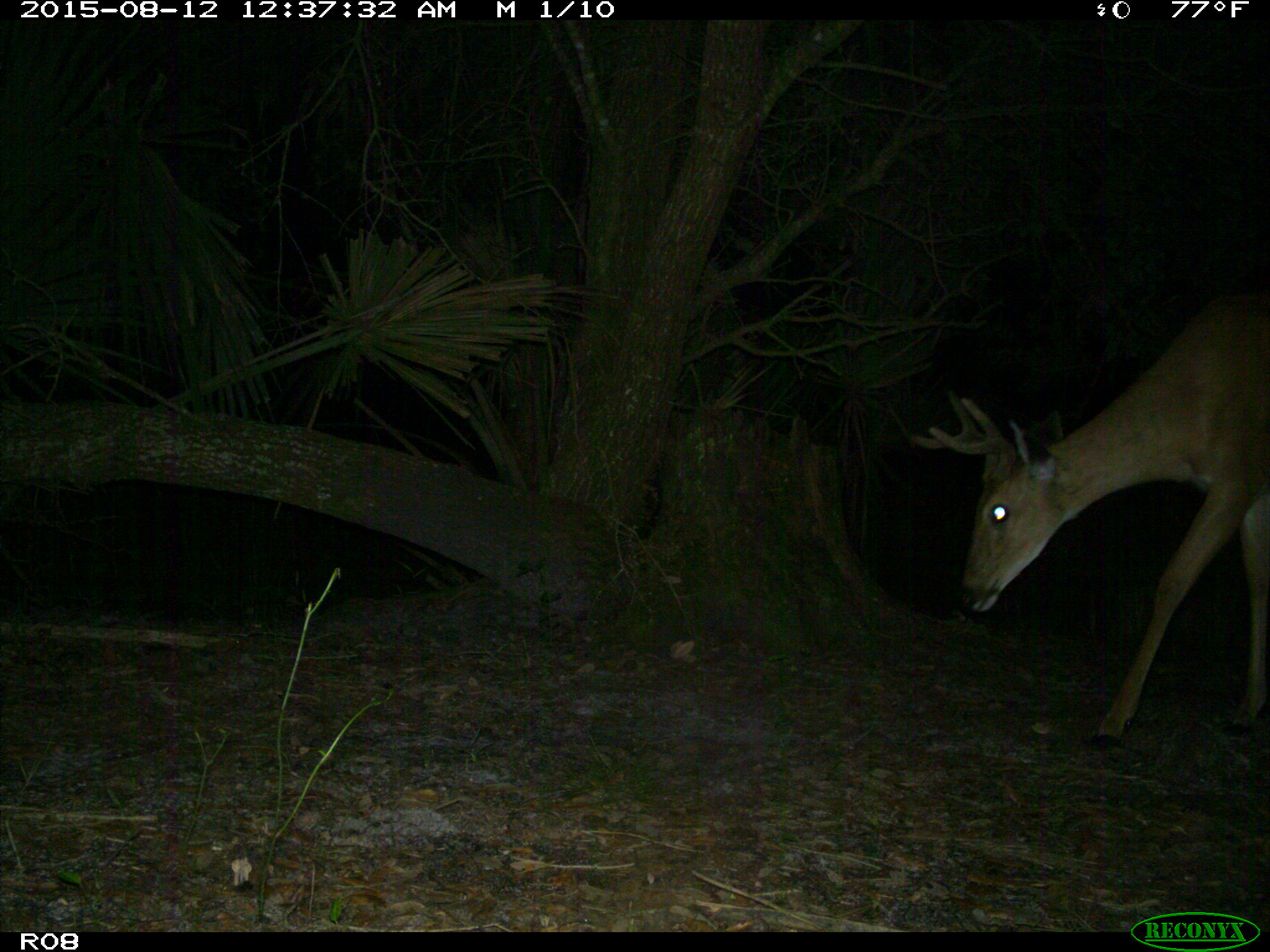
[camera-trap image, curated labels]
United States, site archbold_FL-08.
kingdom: Animalia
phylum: Chordata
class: Mammalia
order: Artiodactyla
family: Cervidae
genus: Odocoileus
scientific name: Odocoileus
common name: deer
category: unidentified deer